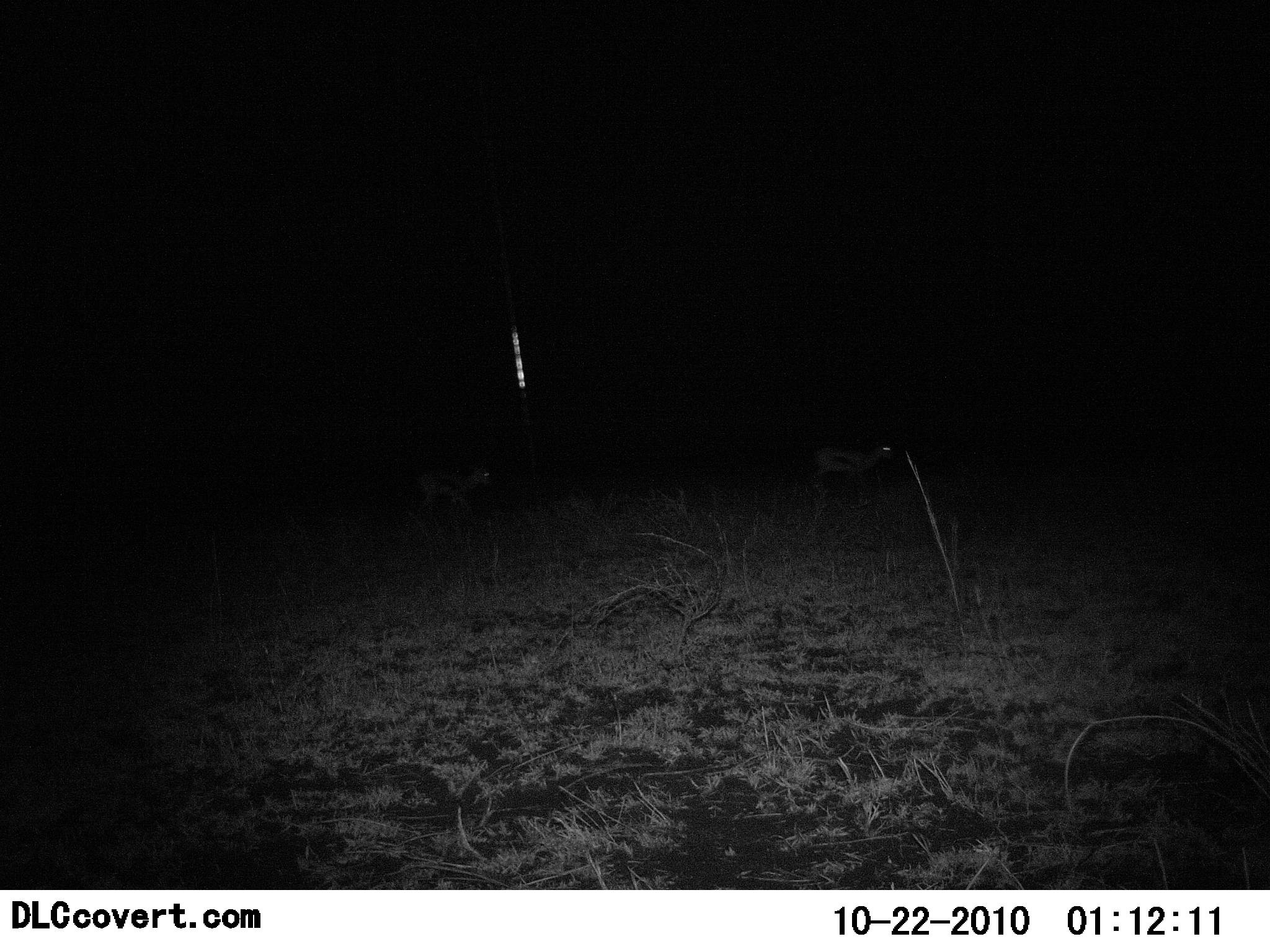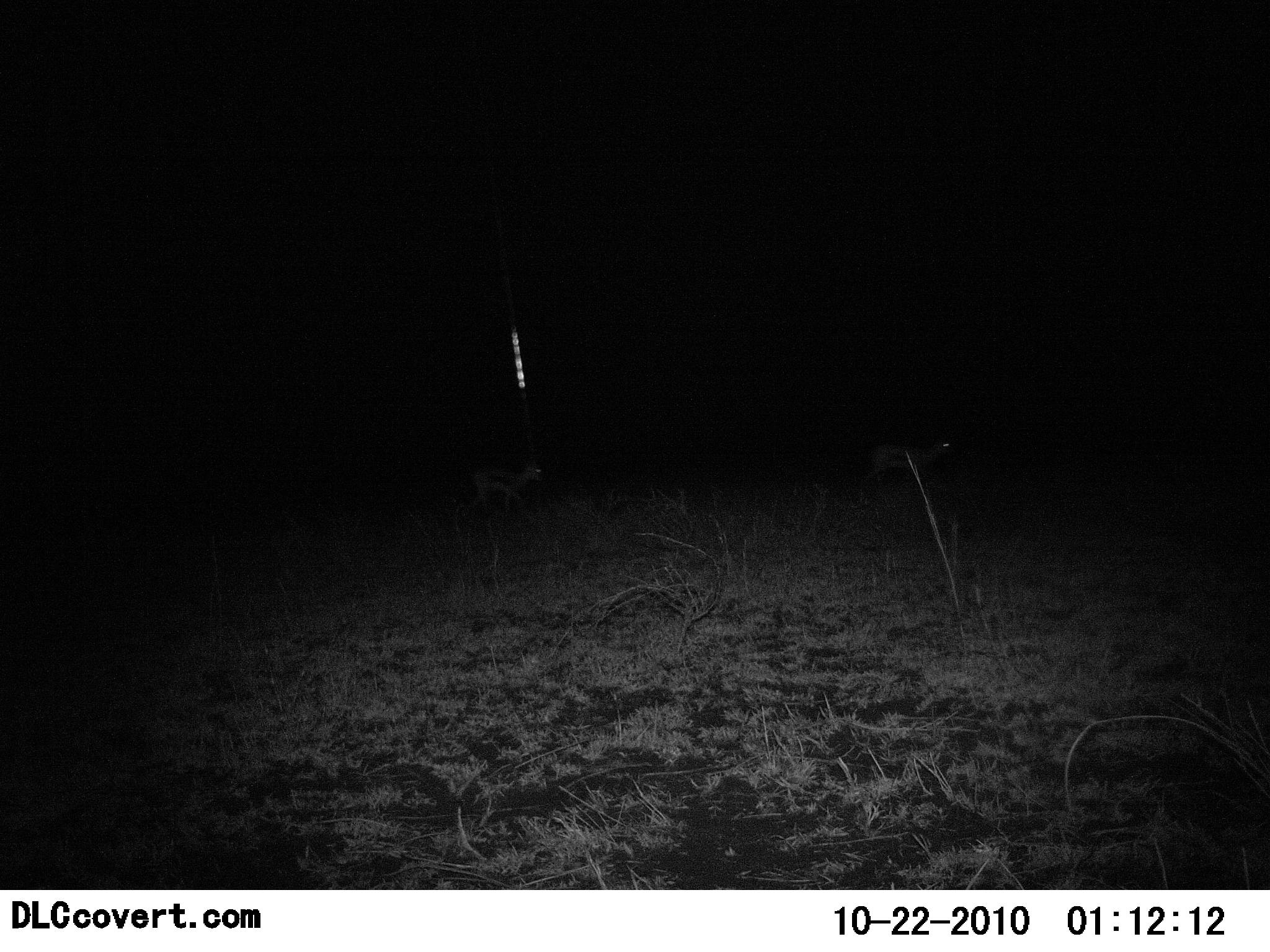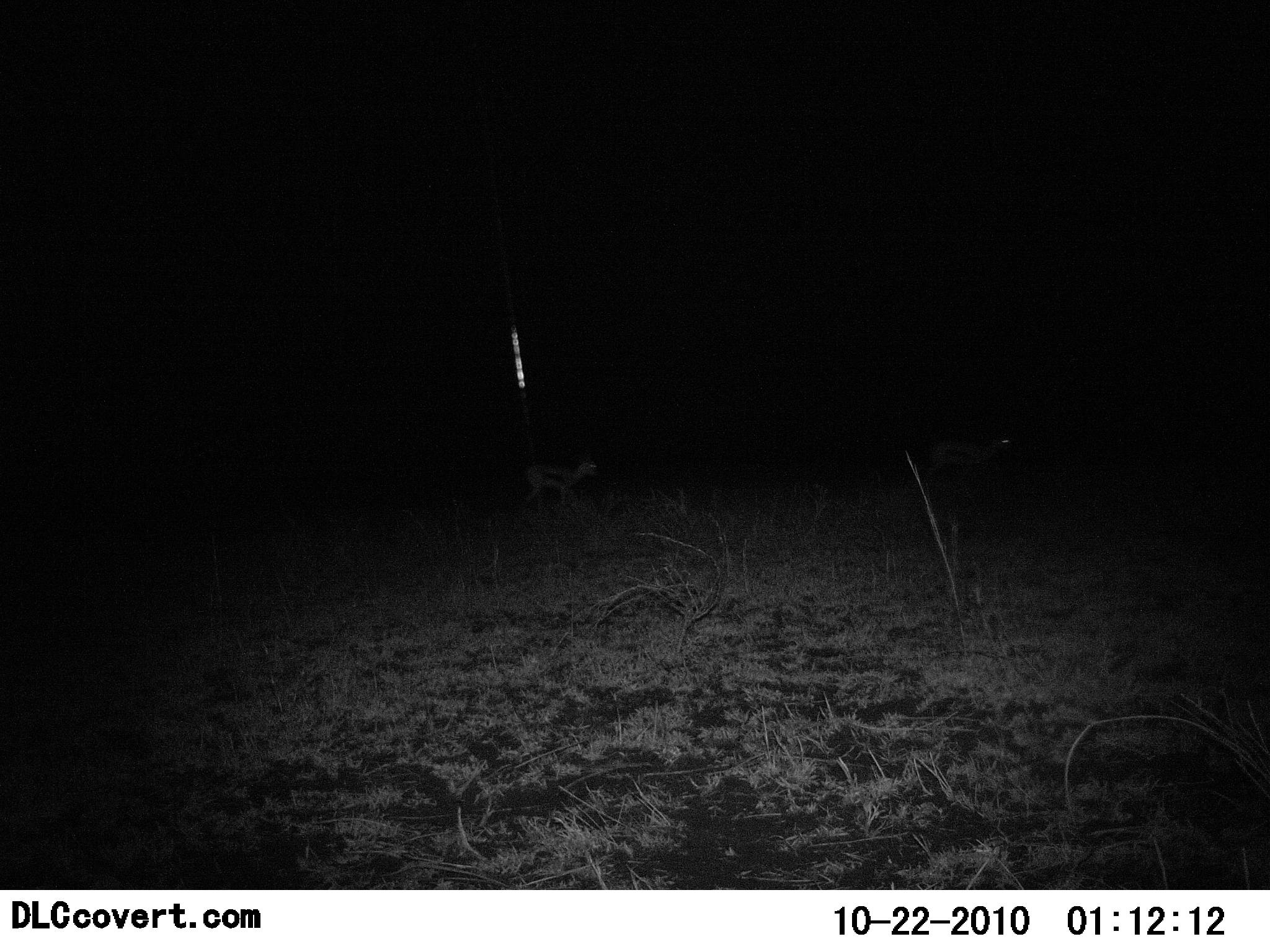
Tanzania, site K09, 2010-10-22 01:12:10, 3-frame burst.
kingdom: Animalia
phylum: Chordata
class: Mammalia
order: Artiodactyla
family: Bovidae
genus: Eudorcas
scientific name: Eudorcas thomsonii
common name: thomson's gazelle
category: gazellethomsons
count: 2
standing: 0%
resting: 0%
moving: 100%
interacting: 0%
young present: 6%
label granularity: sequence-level